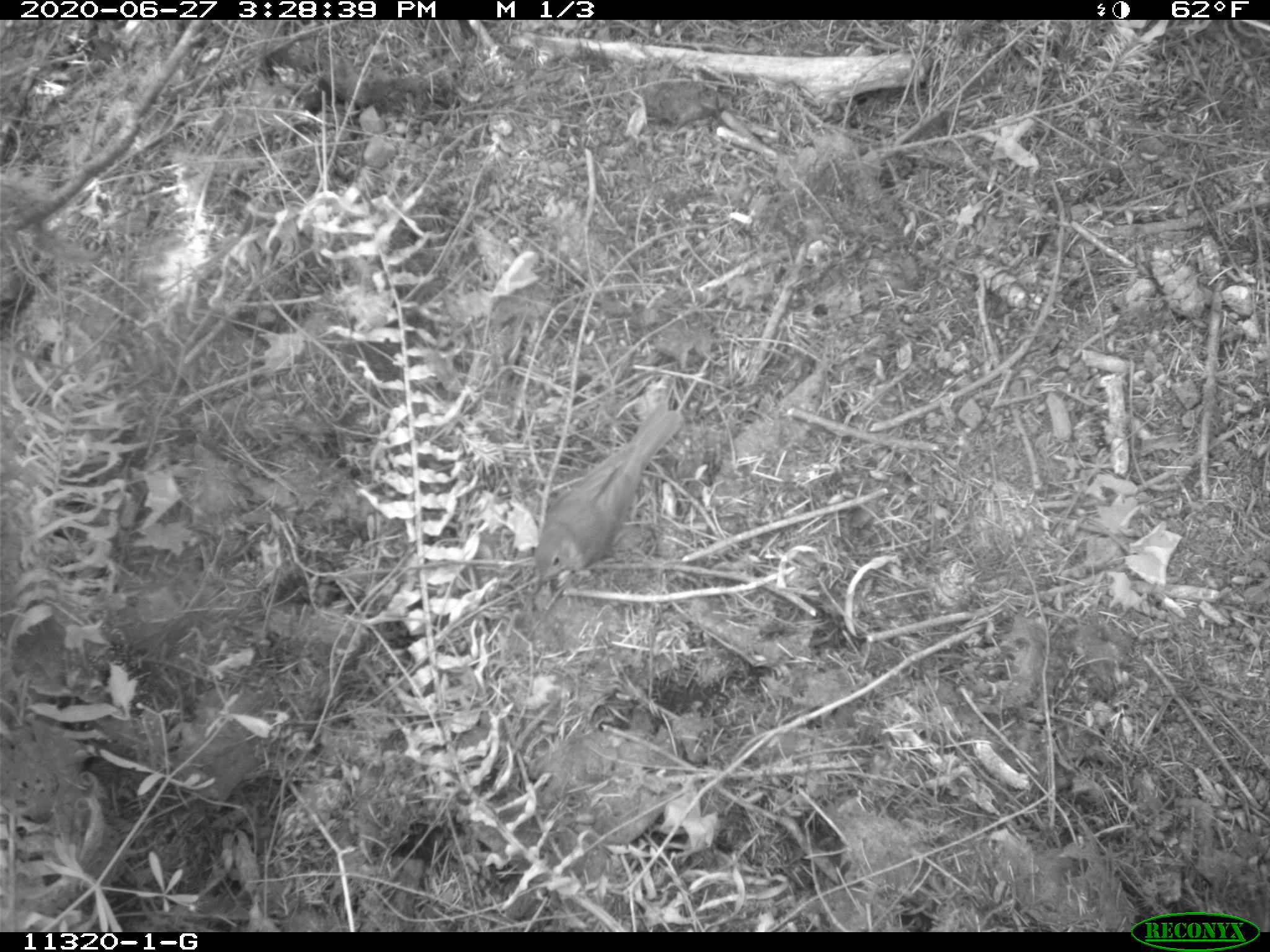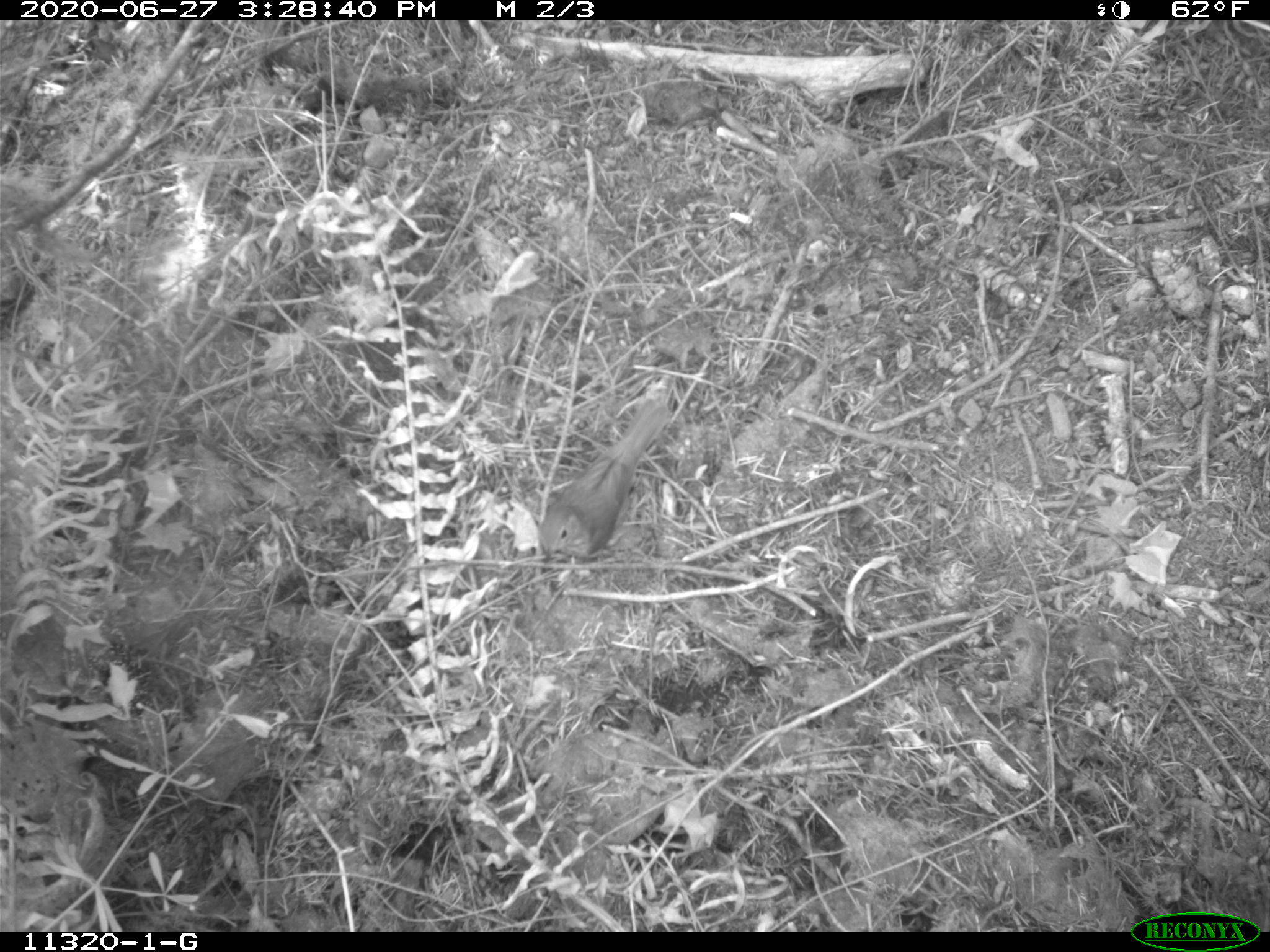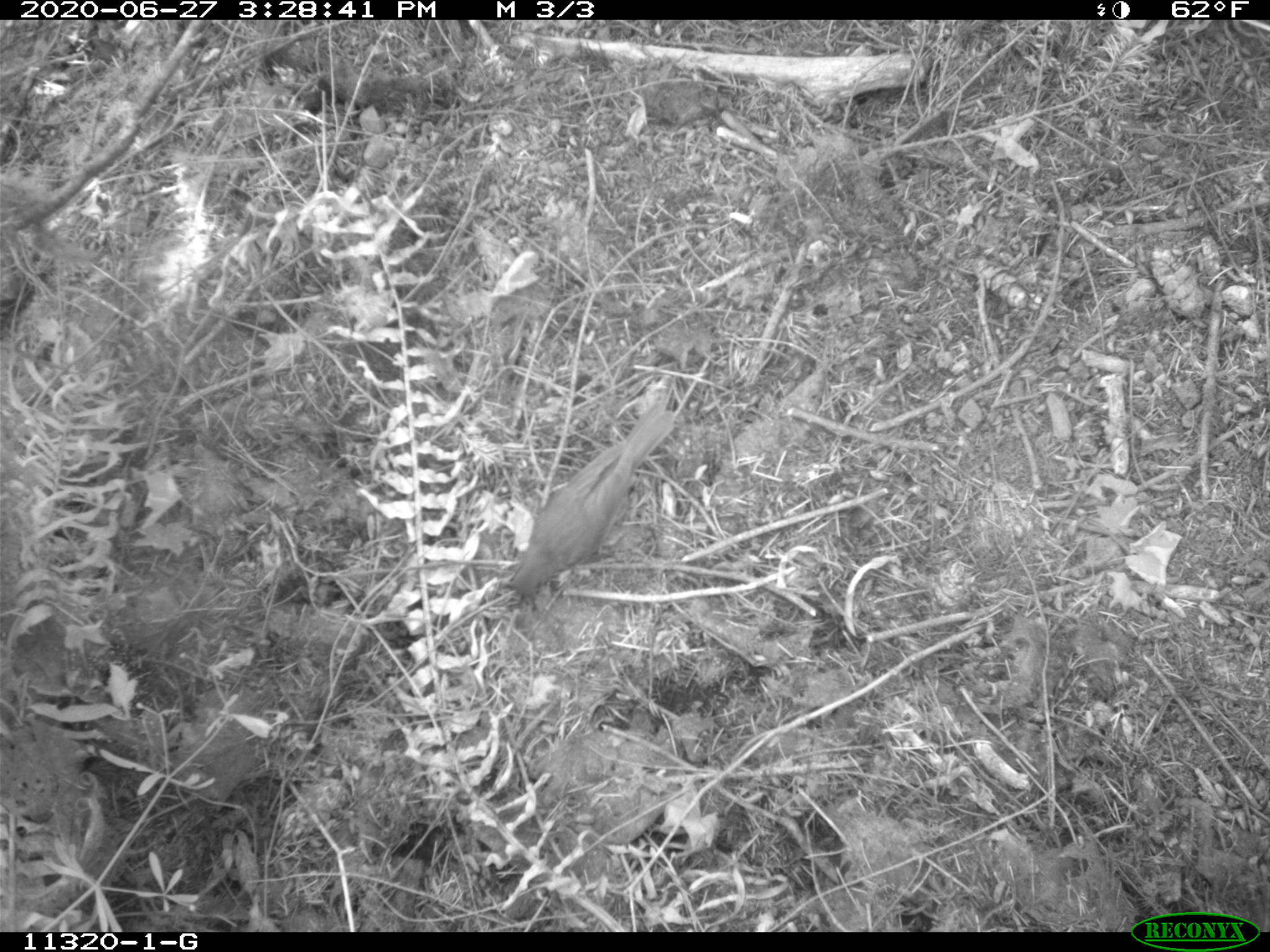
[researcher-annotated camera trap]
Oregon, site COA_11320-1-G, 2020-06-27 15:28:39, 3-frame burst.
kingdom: Animalia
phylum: Chordata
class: Aves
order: Passeriformes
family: Turdidae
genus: Catharus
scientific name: Catharus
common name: brown thrushes and nightingale-thrushes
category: catharus species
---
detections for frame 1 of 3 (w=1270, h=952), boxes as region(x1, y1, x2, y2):
catharus species: region(530, 401, 680, 591)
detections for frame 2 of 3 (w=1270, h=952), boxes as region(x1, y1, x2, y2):
catharus species: region(540, 397, 668, 564)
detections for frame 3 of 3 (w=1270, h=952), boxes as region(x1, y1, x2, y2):
catharus species: region(506, 408, 672, 600)